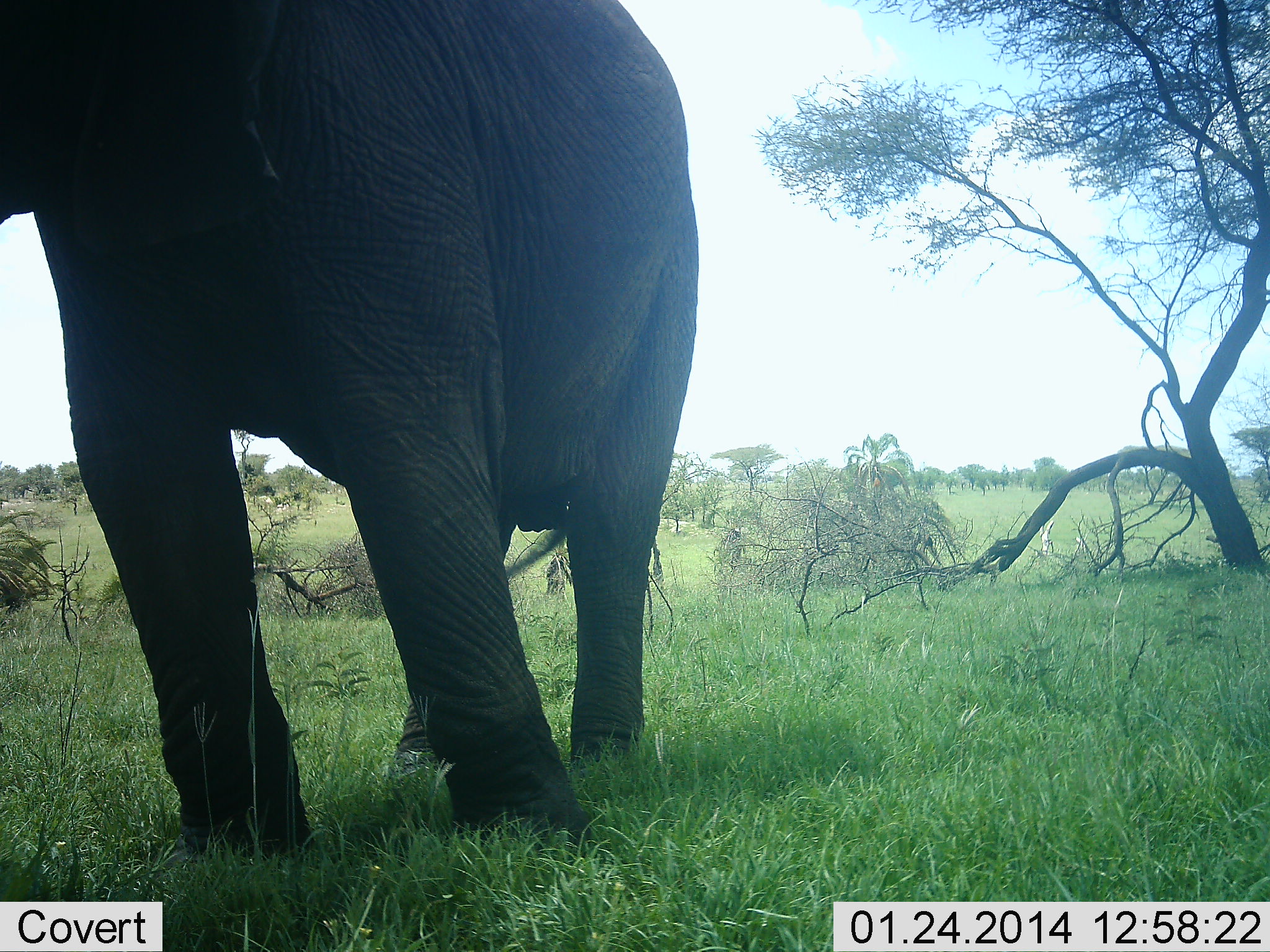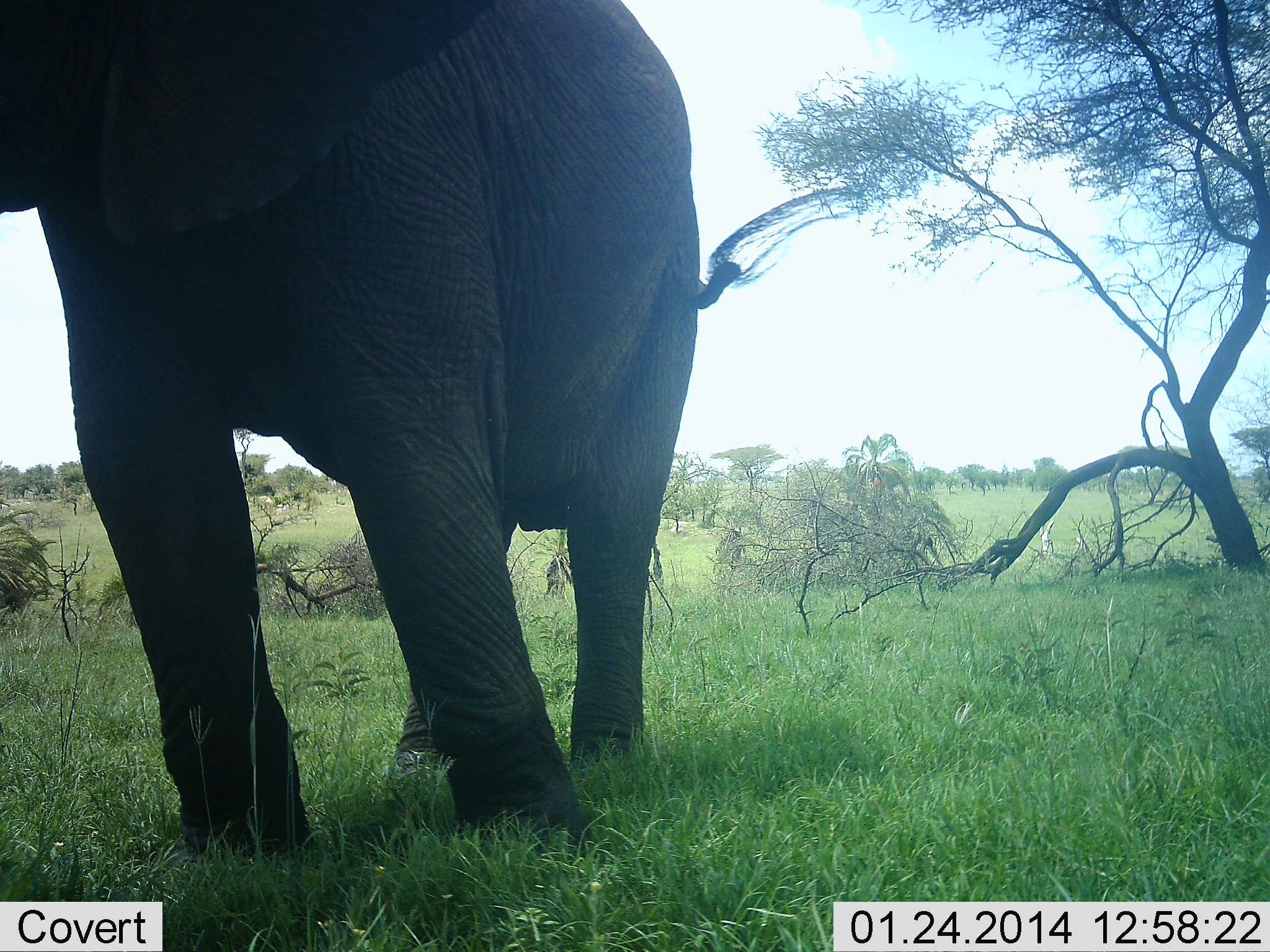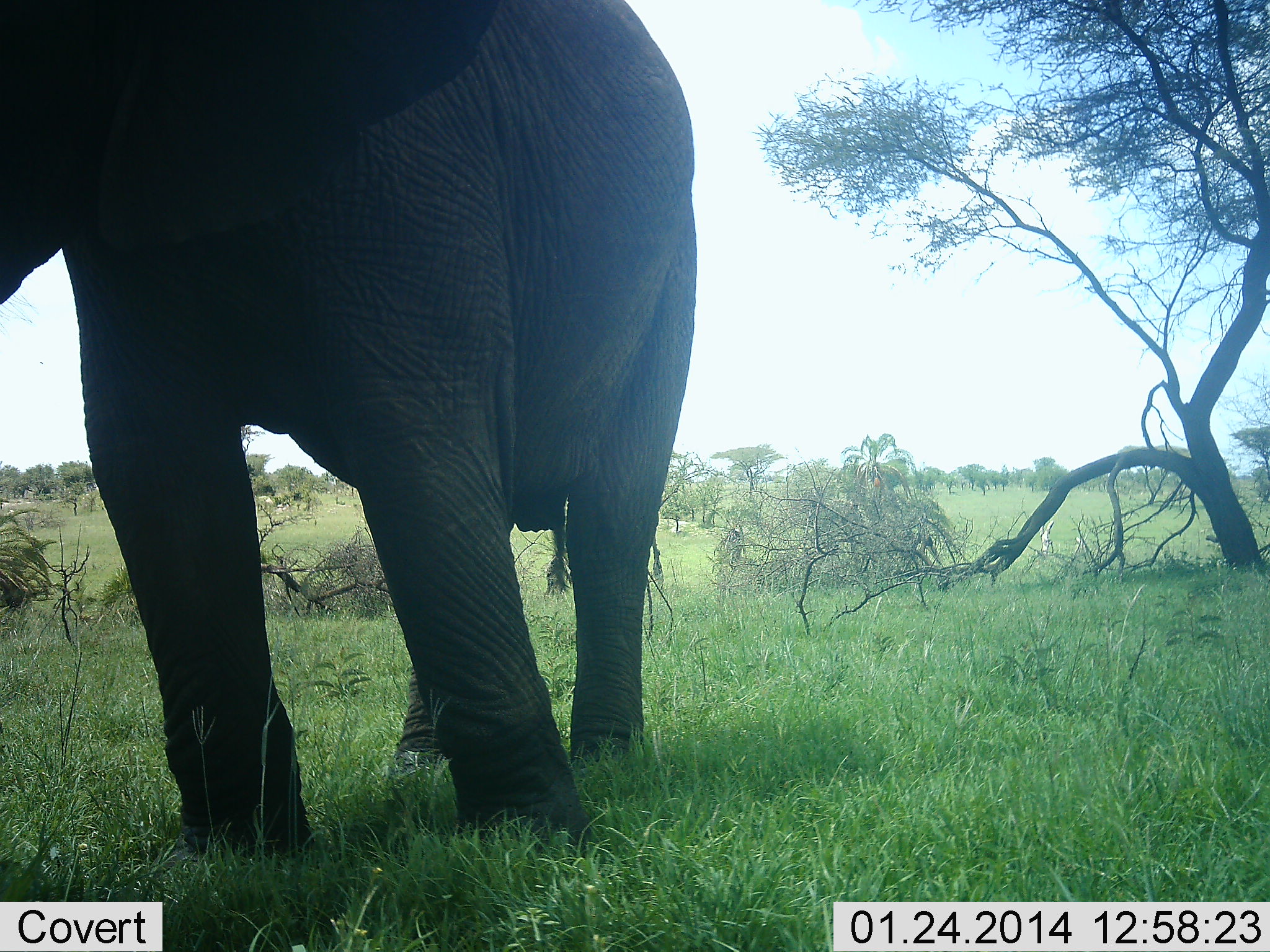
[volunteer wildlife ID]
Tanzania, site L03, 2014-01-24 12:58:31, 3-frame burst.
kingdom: Animalia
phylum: Chordata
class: Mammalia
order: Proboscidea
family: Elephantidae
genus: Loxodonta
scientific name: Loxodonta africana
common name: african bush elephant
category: elephant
Elephant (african bush elephant) (Loxodonta africana), count 1. Behavior (volunteer vote fractions): standing 90%, resting 10%, moving 0%, interacting 0%. Young present (vote fraction): 0%. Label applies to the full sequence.